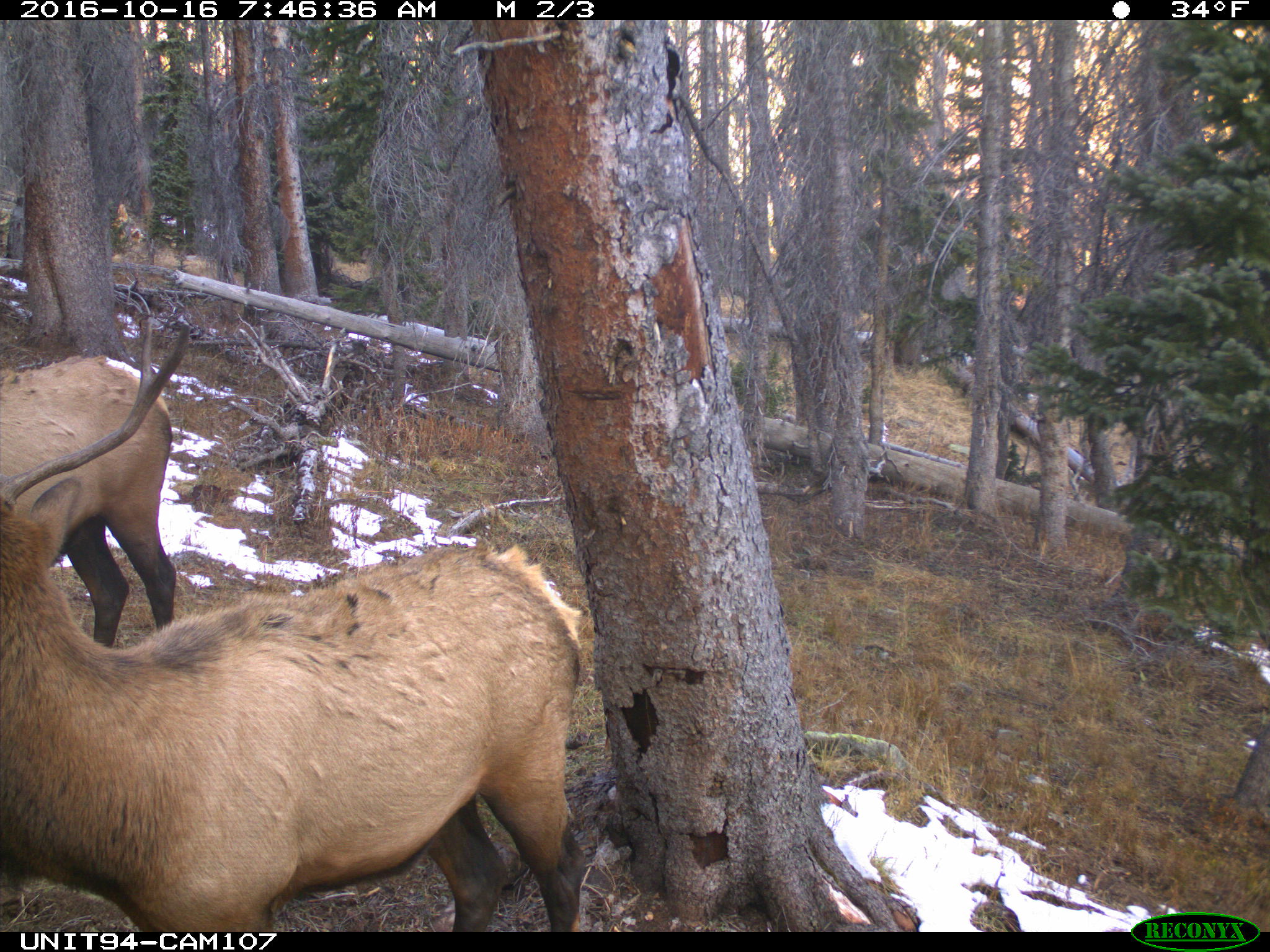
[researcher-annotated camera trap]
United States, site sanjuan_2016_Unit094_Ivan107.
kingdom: Animalia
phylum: Chordata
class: Mammalia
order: Artiodactyla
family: Cervidae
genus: Cervus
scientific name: Cervus elaphus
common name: red deer